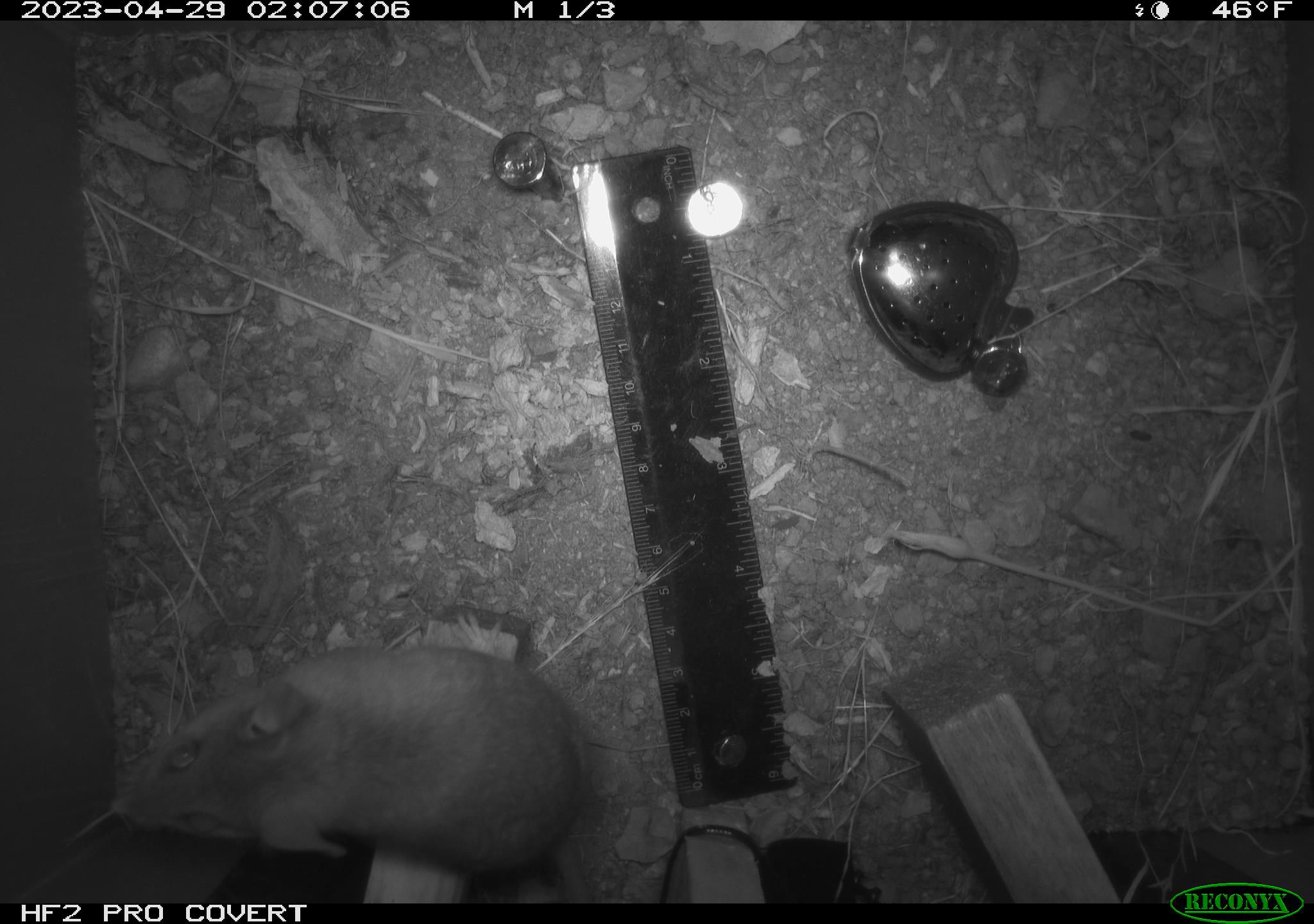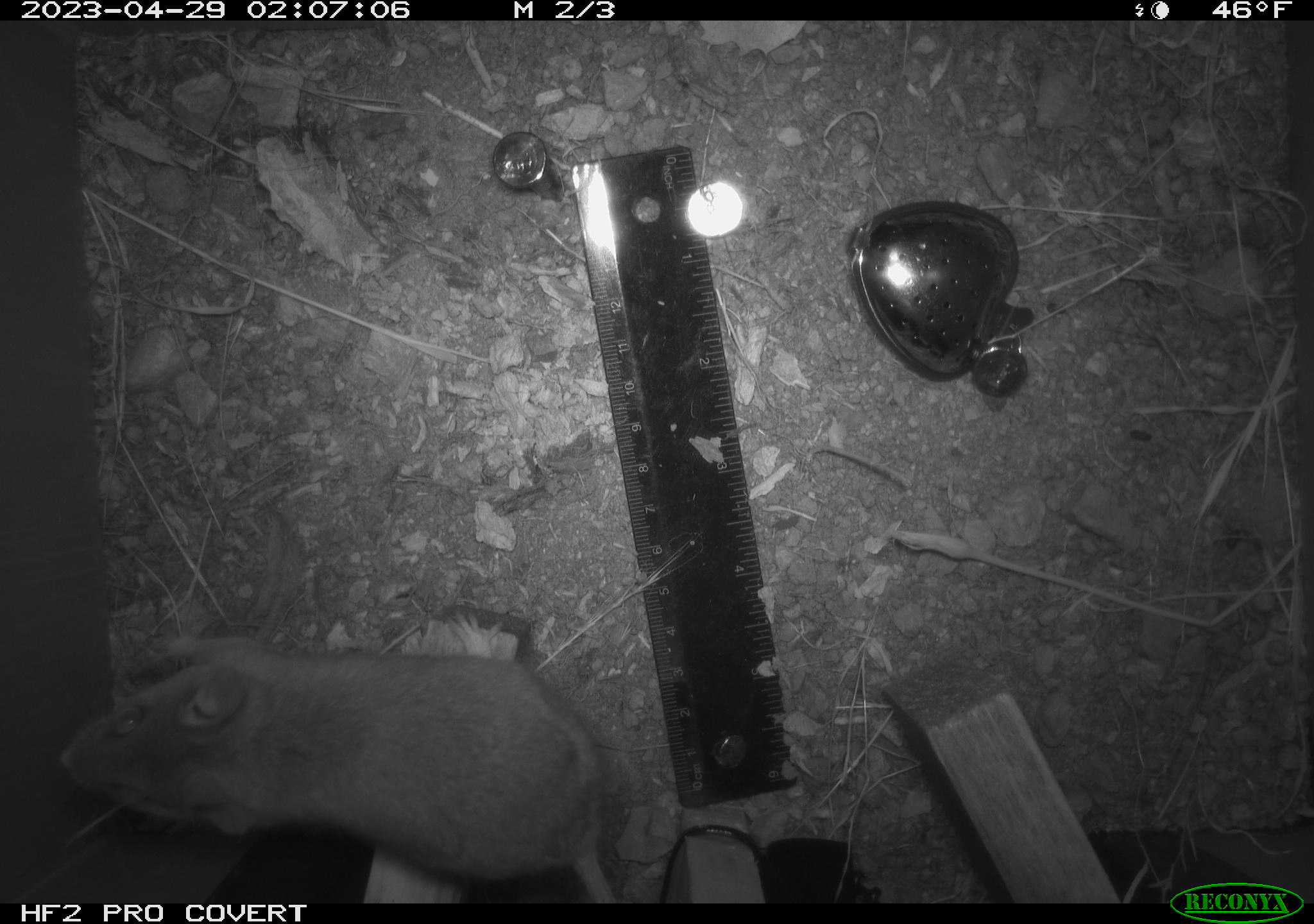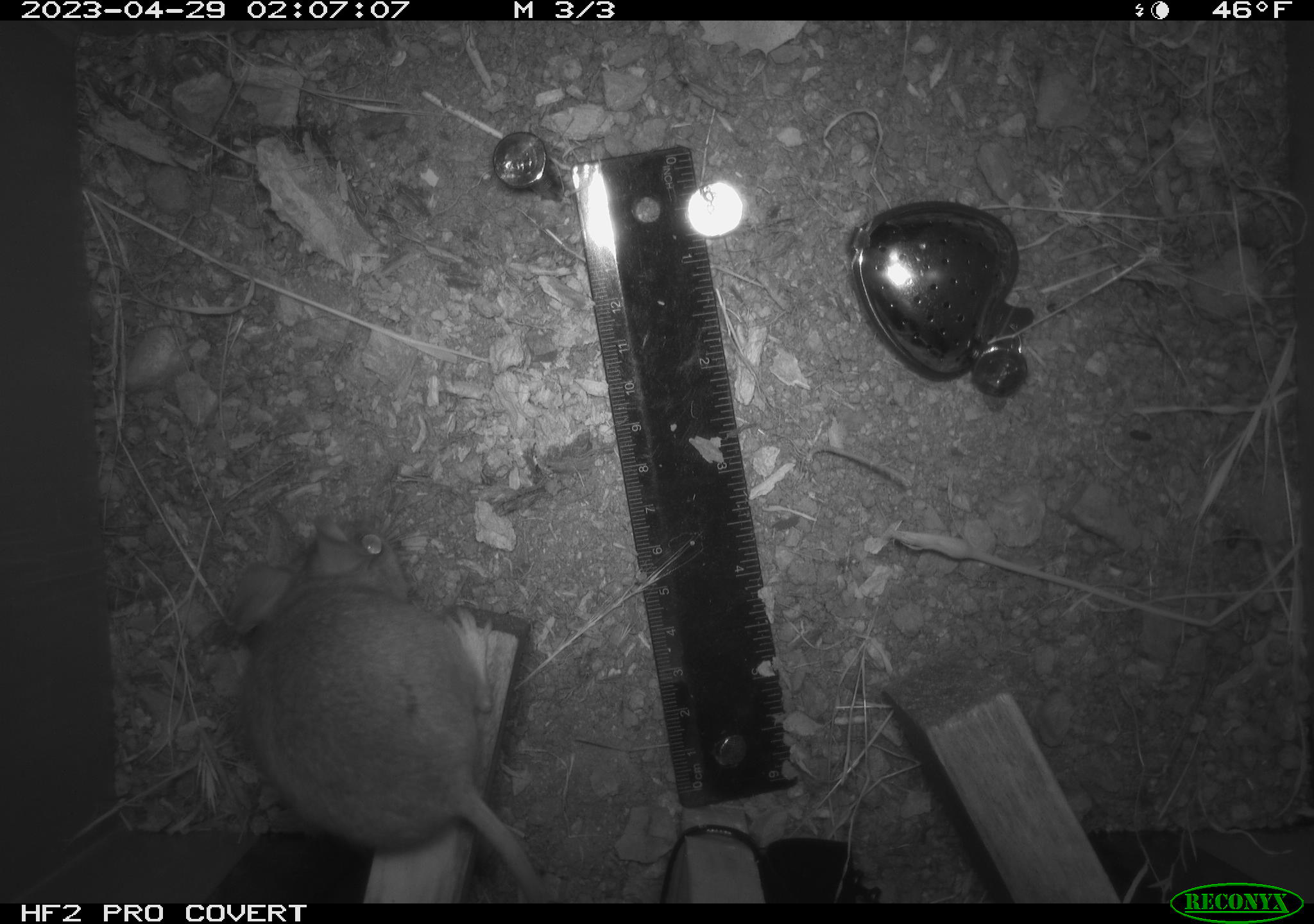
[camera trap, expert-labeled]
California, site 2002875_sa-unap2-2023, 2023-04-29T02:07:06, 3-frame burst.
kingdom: Animalia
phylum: Chordata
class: Mammalia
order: Rodentia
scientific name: Rodentia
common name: mouse species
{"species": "mouse species (Rodentia)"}